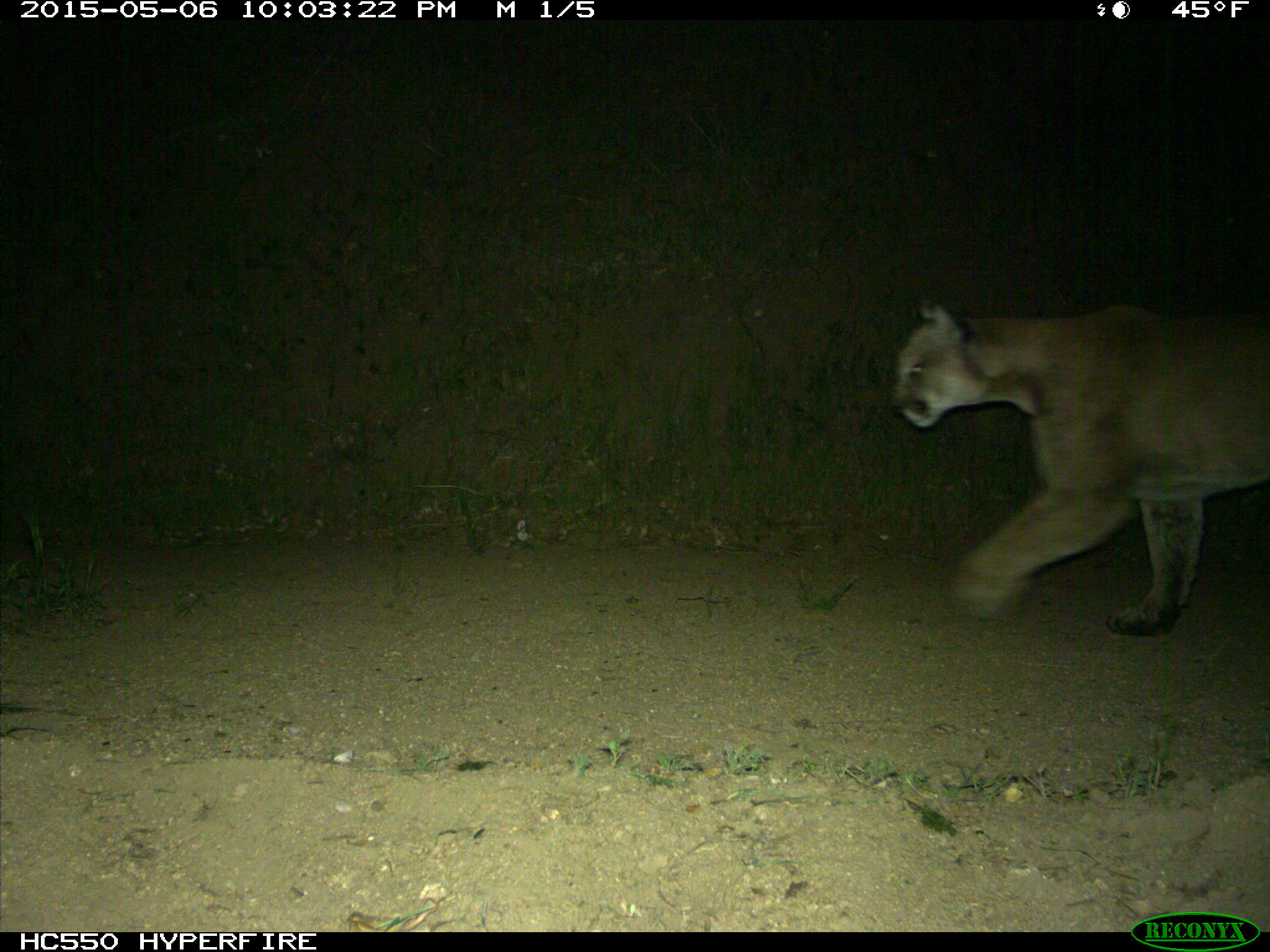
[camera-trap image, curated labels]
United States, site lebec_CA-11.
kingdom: Animalia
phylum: Chordata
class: Mammalia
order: Carnivora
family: Felidae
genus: Puma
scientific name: Puma concolor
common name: mountain lion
Puma concolor (mountain lion).